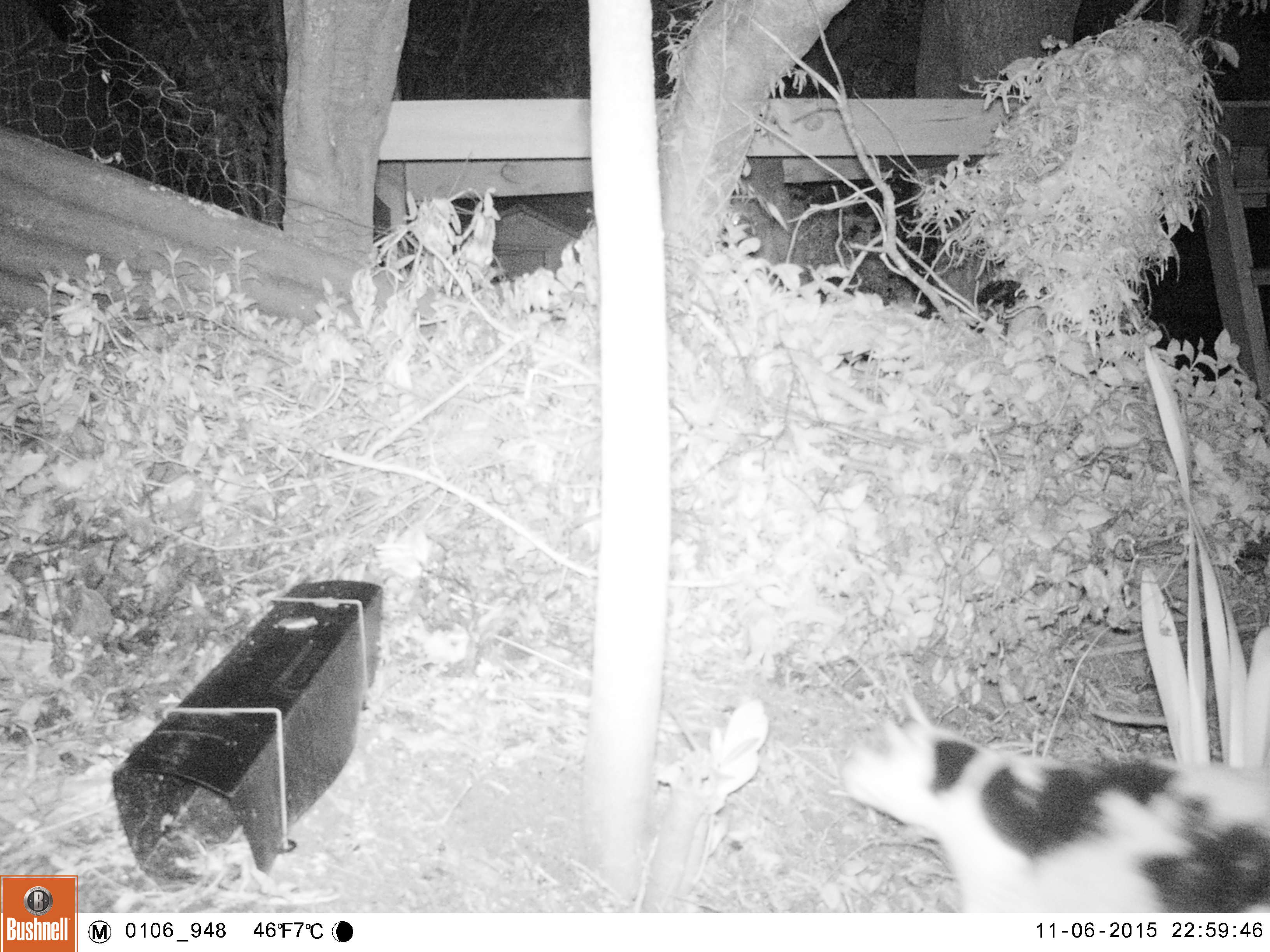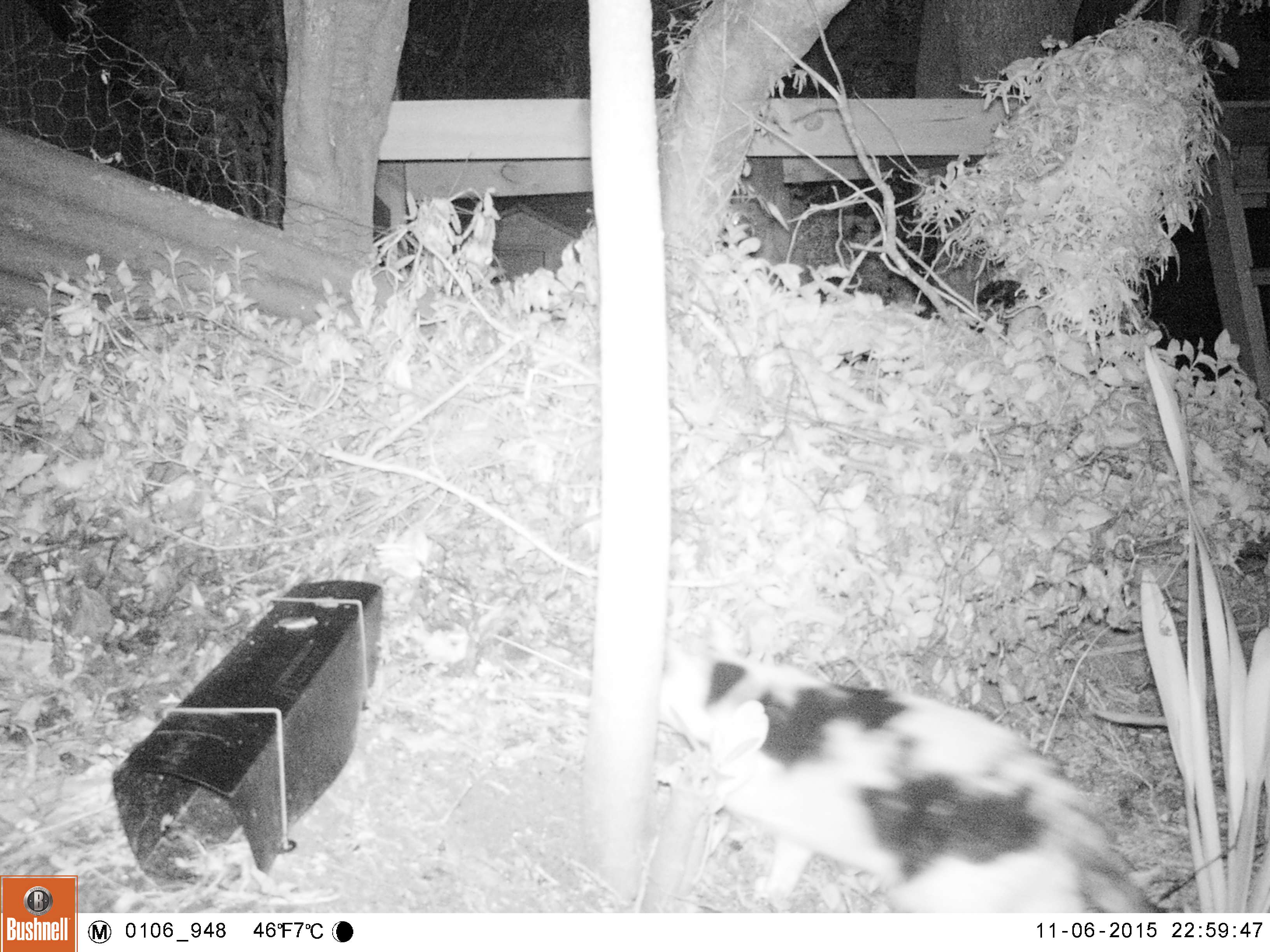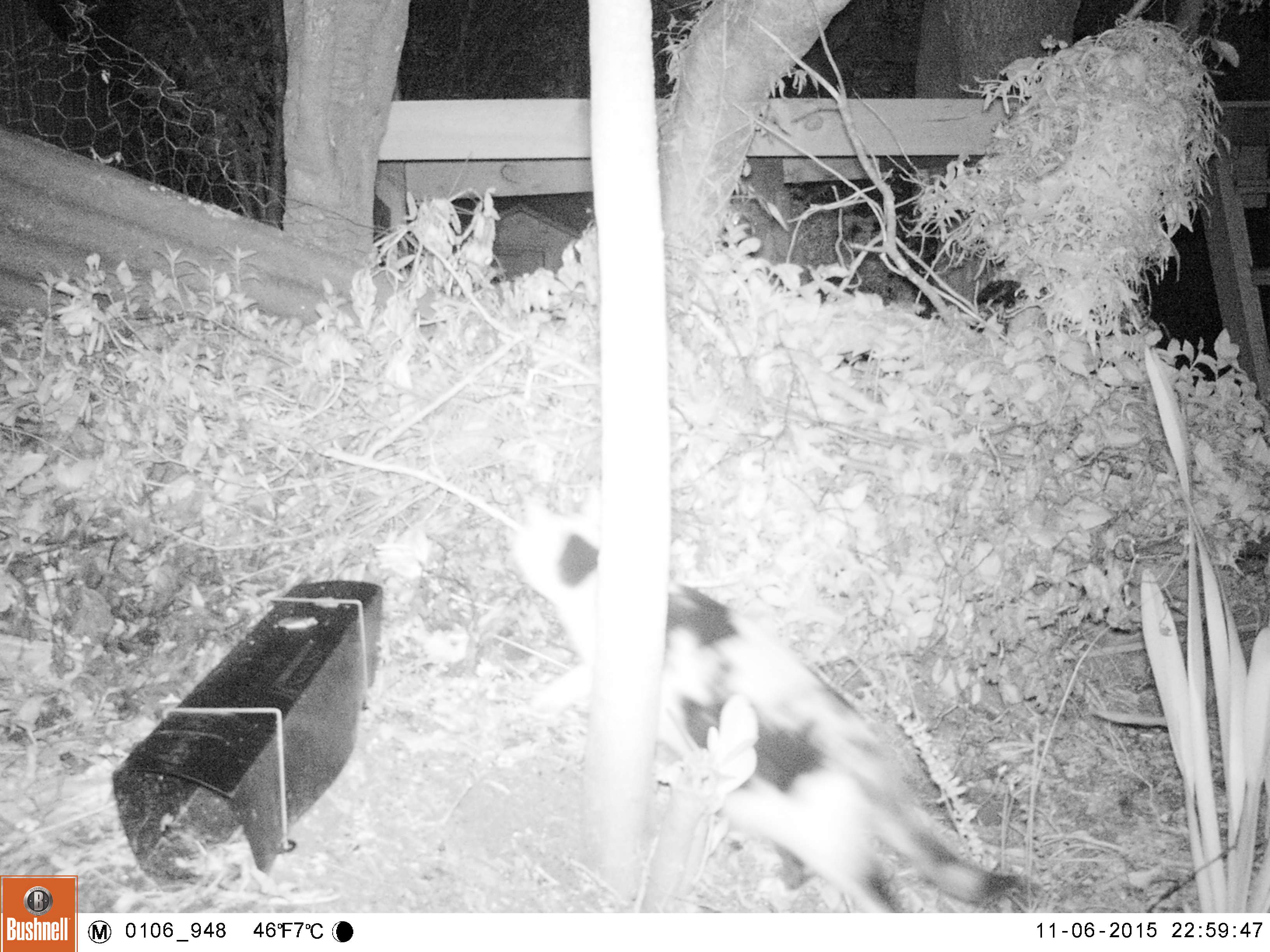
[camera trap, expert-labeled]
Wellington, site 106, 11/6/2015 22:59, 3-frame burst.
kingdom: Animalia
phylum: Chordata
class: Mammalia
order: Carnivora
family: Felidae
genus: Felis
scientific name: Felis catus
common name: cat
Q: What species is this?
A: Cat (Felis catus).